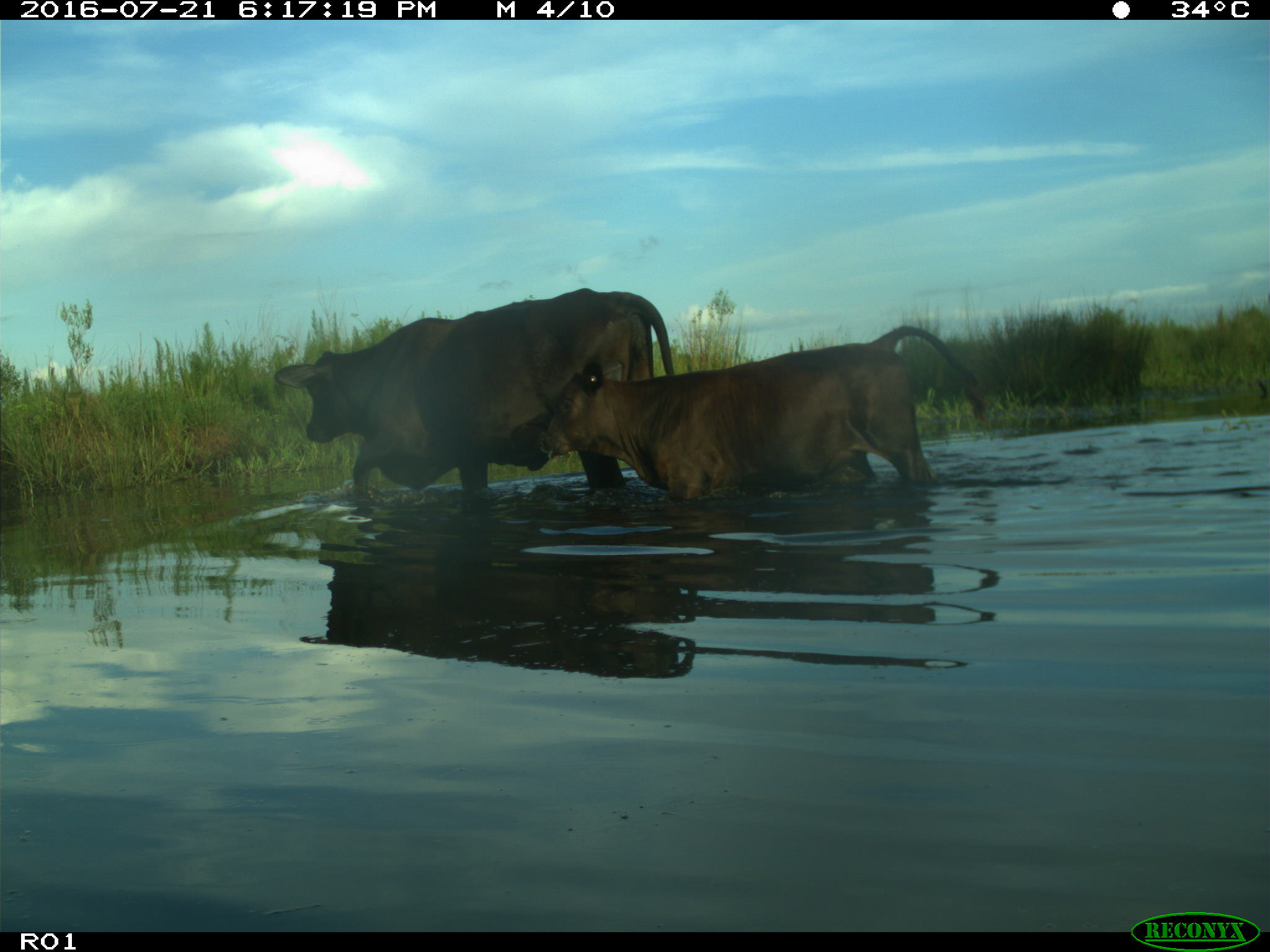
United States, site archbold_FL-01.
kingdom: Animalia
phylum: Chordata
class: Mammalia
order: Artiodactyla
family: Bovidae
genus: Bos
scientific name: Bos taurus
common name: domestic cow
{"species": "Bos taurus (domestic cow)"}